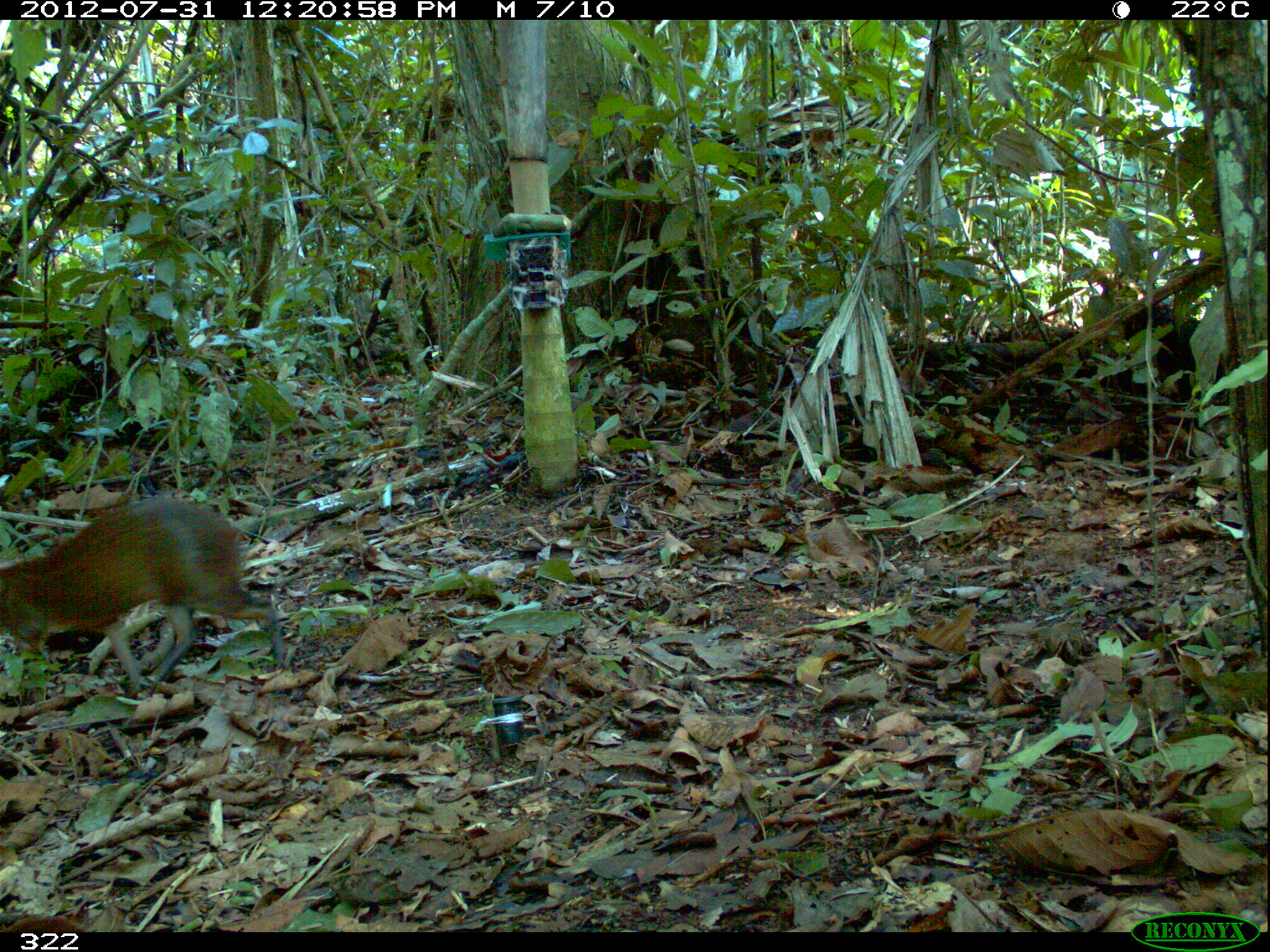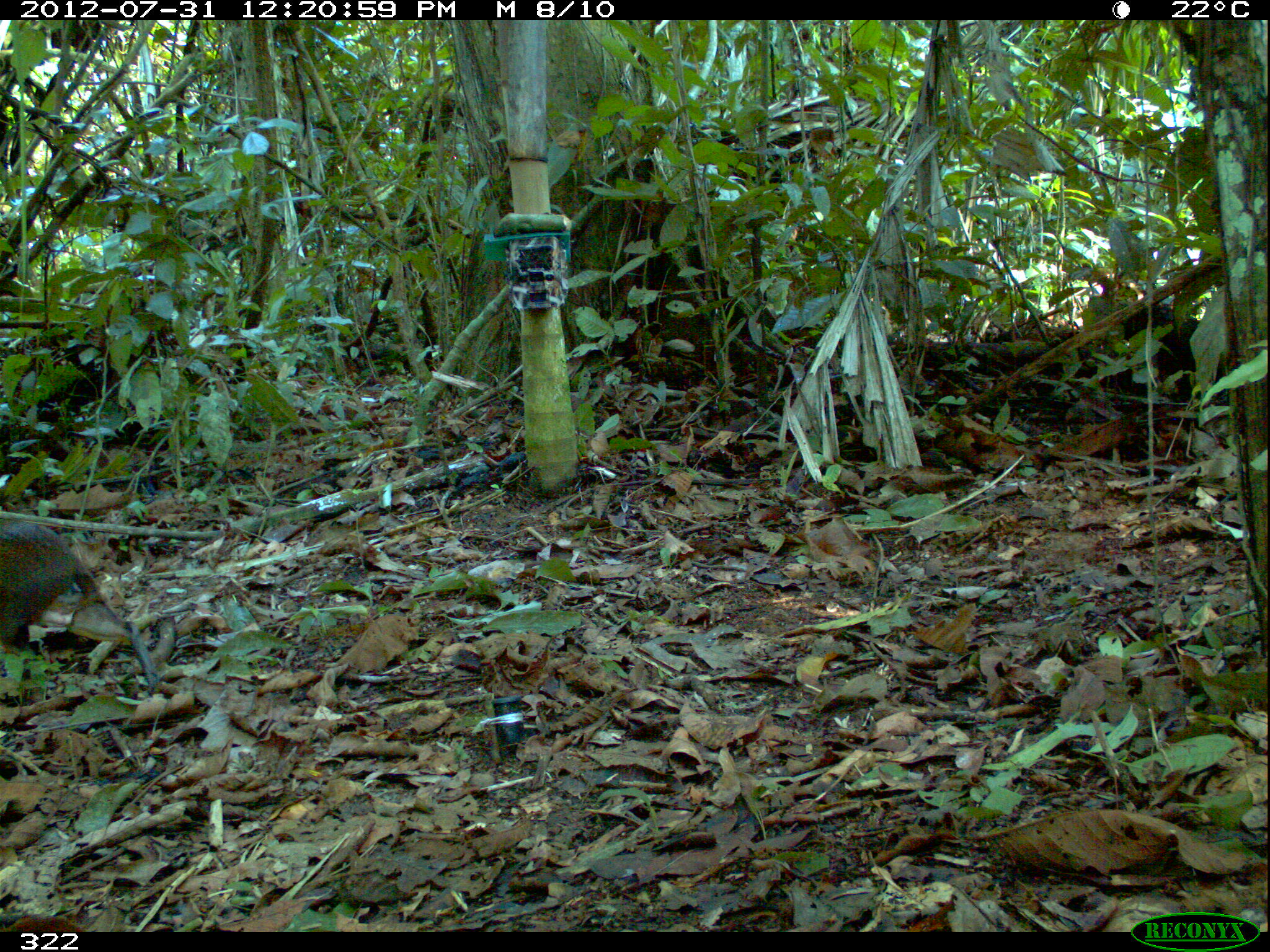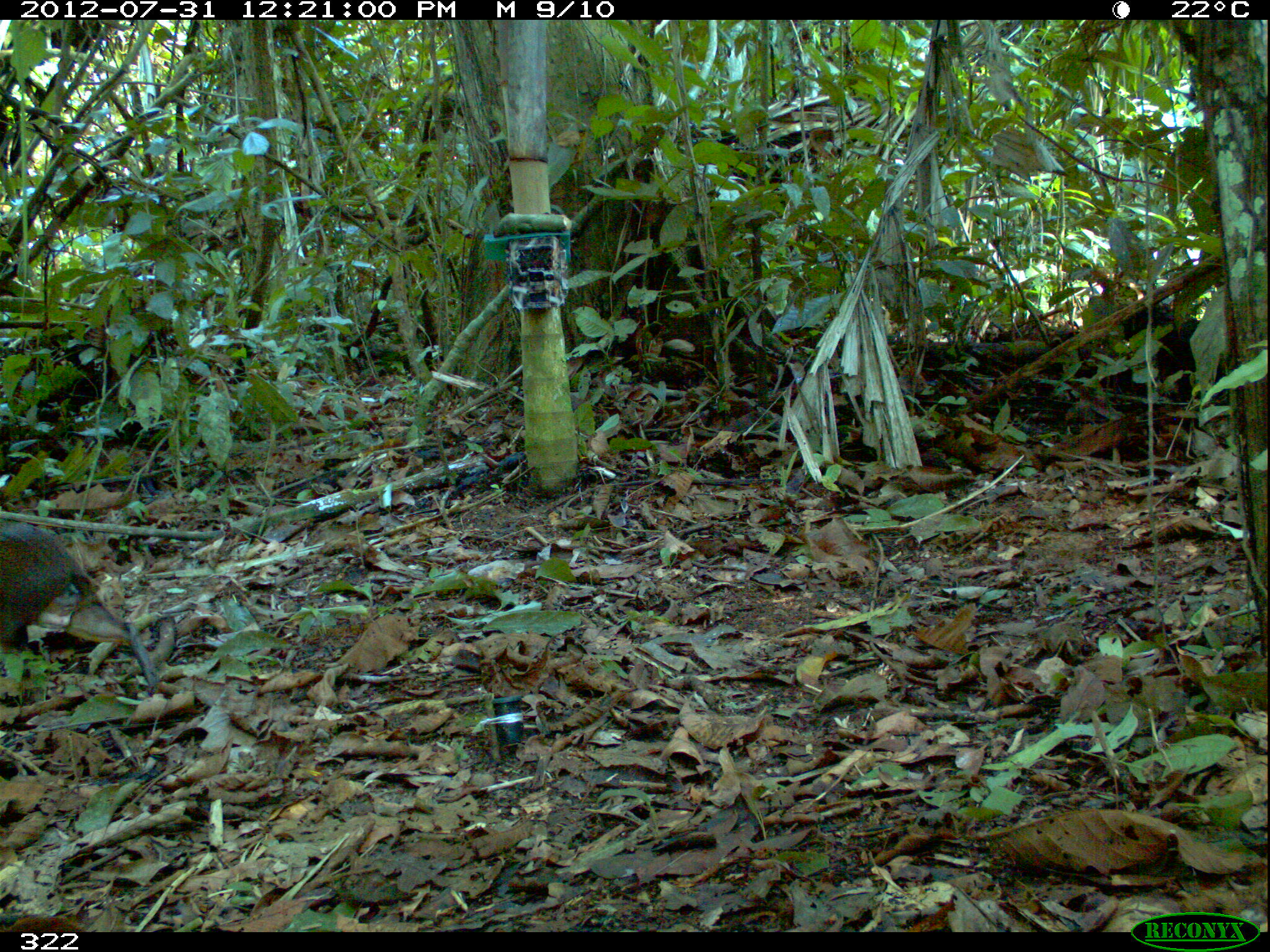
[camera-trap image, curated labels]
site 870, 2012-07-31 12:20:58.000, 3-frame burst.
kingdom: Animalia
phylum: Chordata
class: Mammalia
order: Rodentia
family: Dasyproctidae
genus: Dasyprocta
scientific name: Dasyprocta punctata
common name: central american agouti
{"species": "Dasyprocta punctata (central american agouti)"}